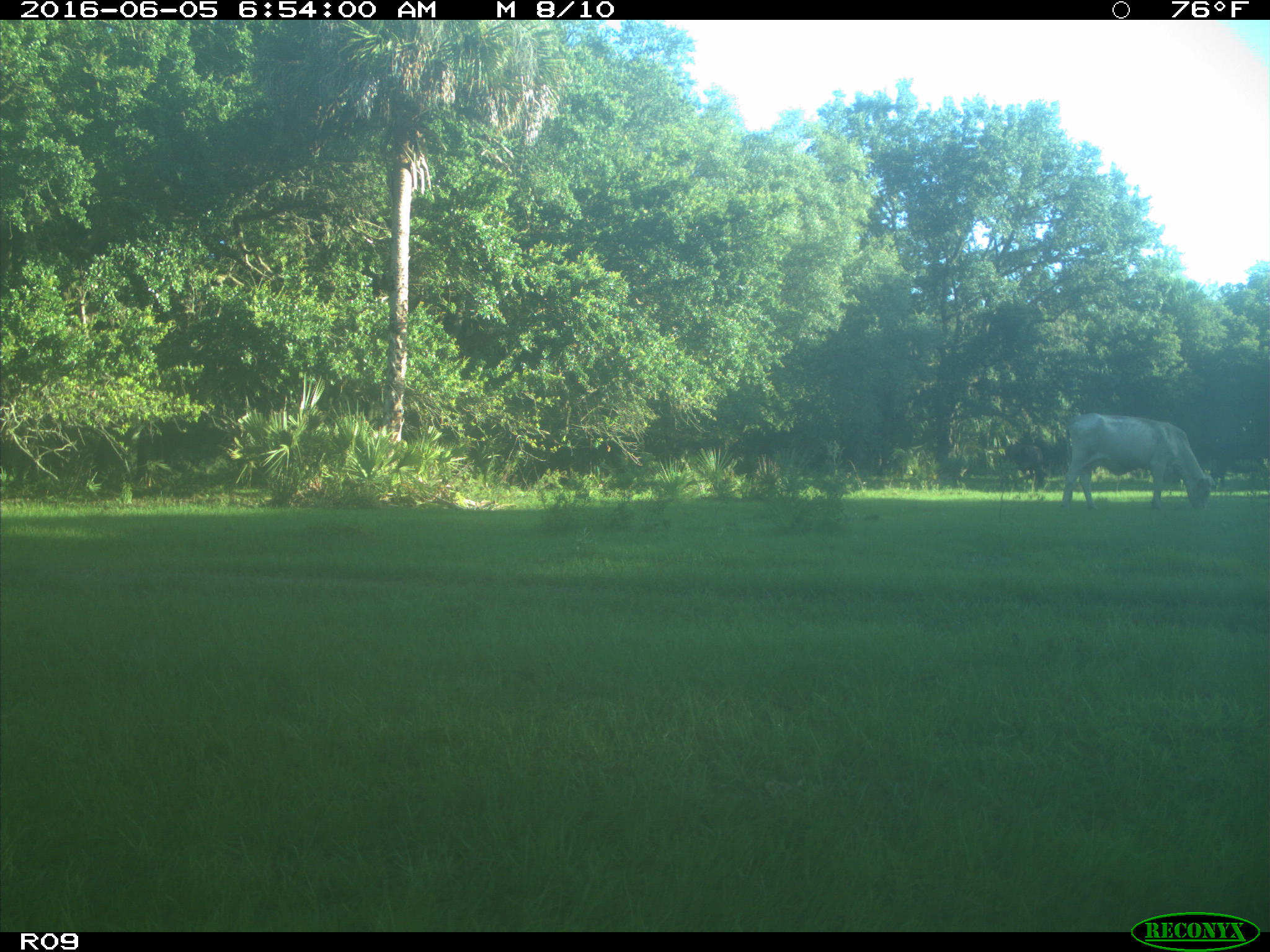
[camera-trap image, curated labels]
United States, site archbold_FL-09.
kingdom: Animalia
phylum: Chordata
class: Mammalia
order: Artiodactyla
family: Bovidae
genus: Bos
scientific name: Bos taurus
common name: domestic cow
Bos taurus (domestic cow).